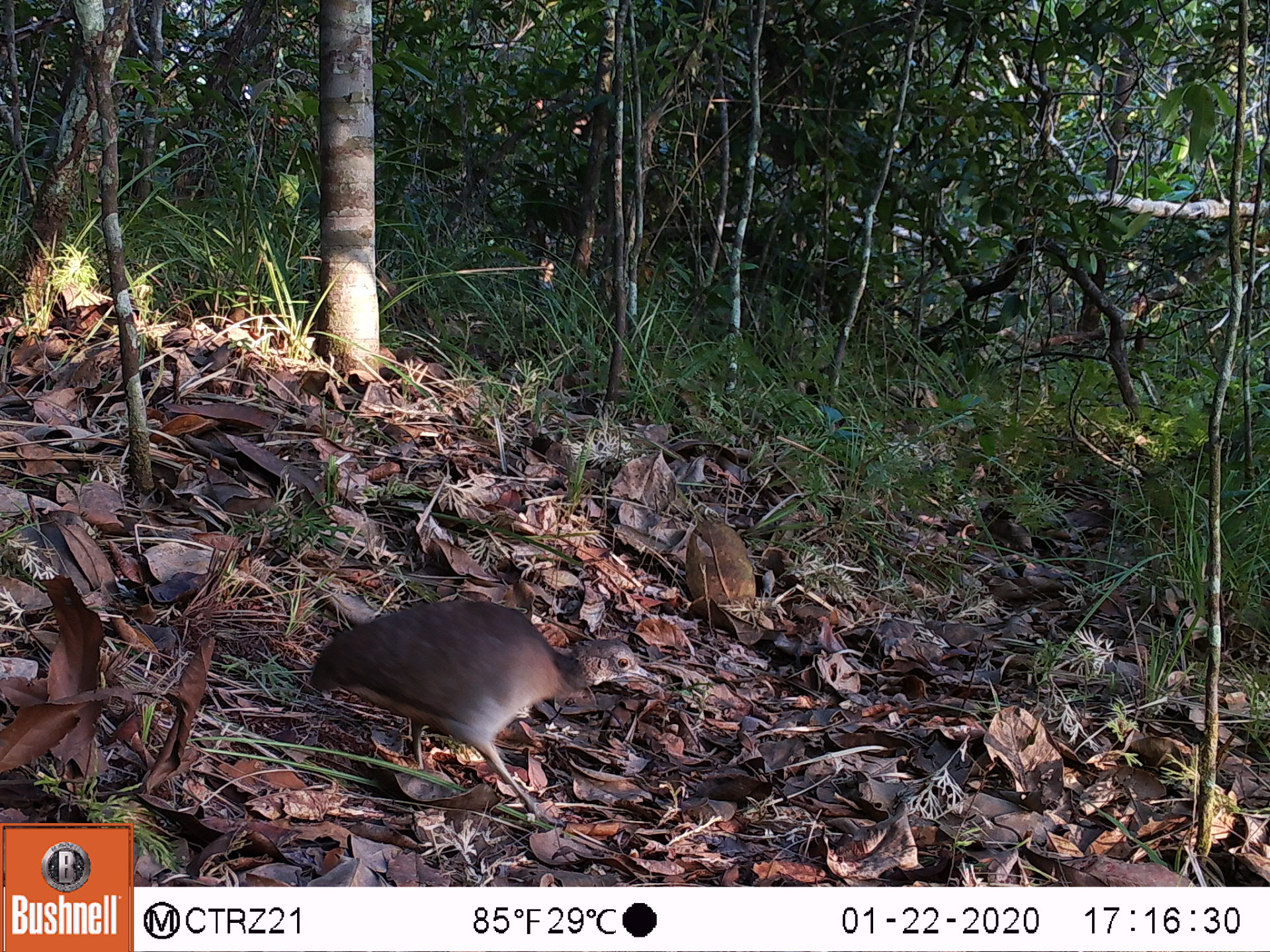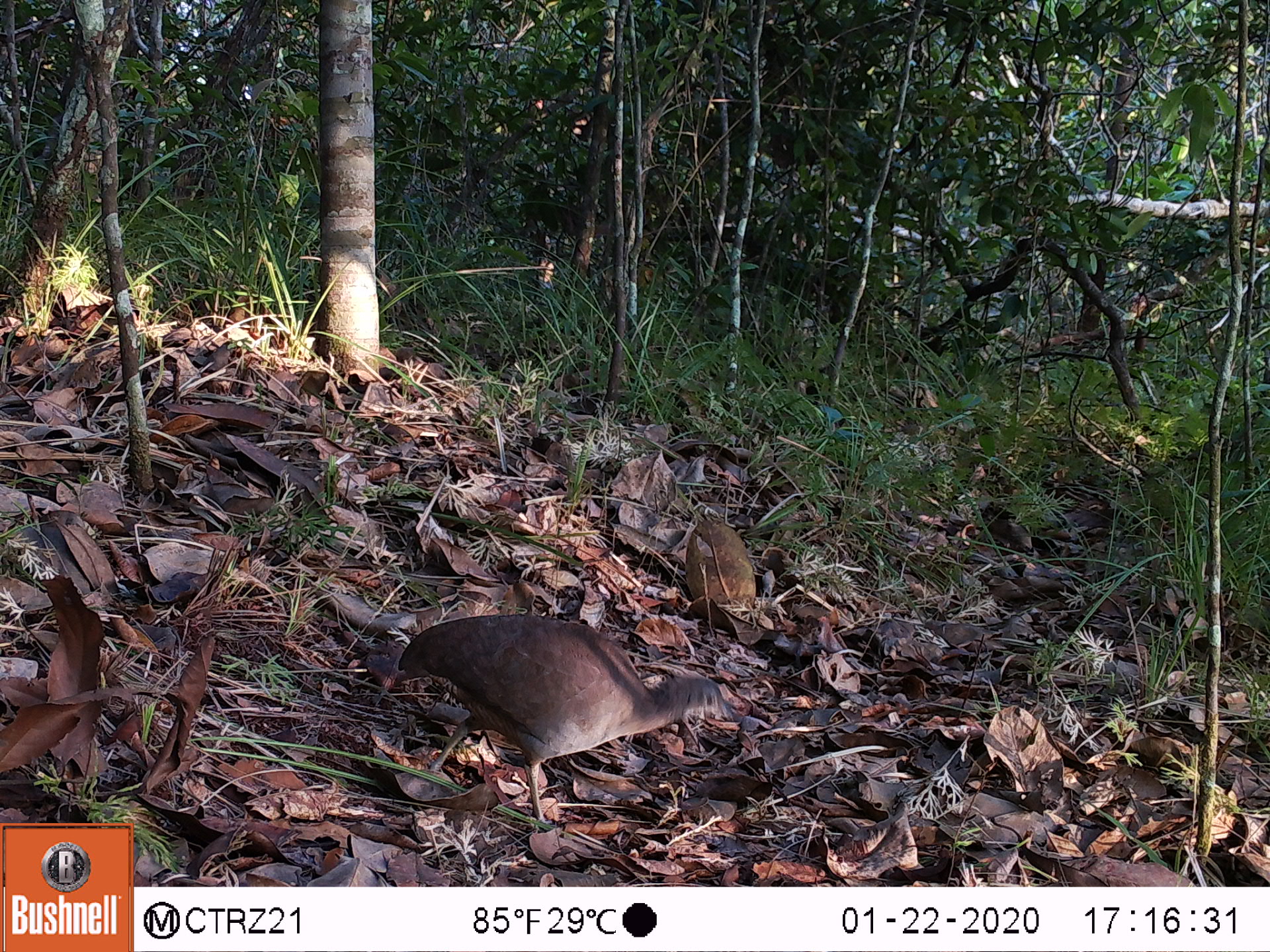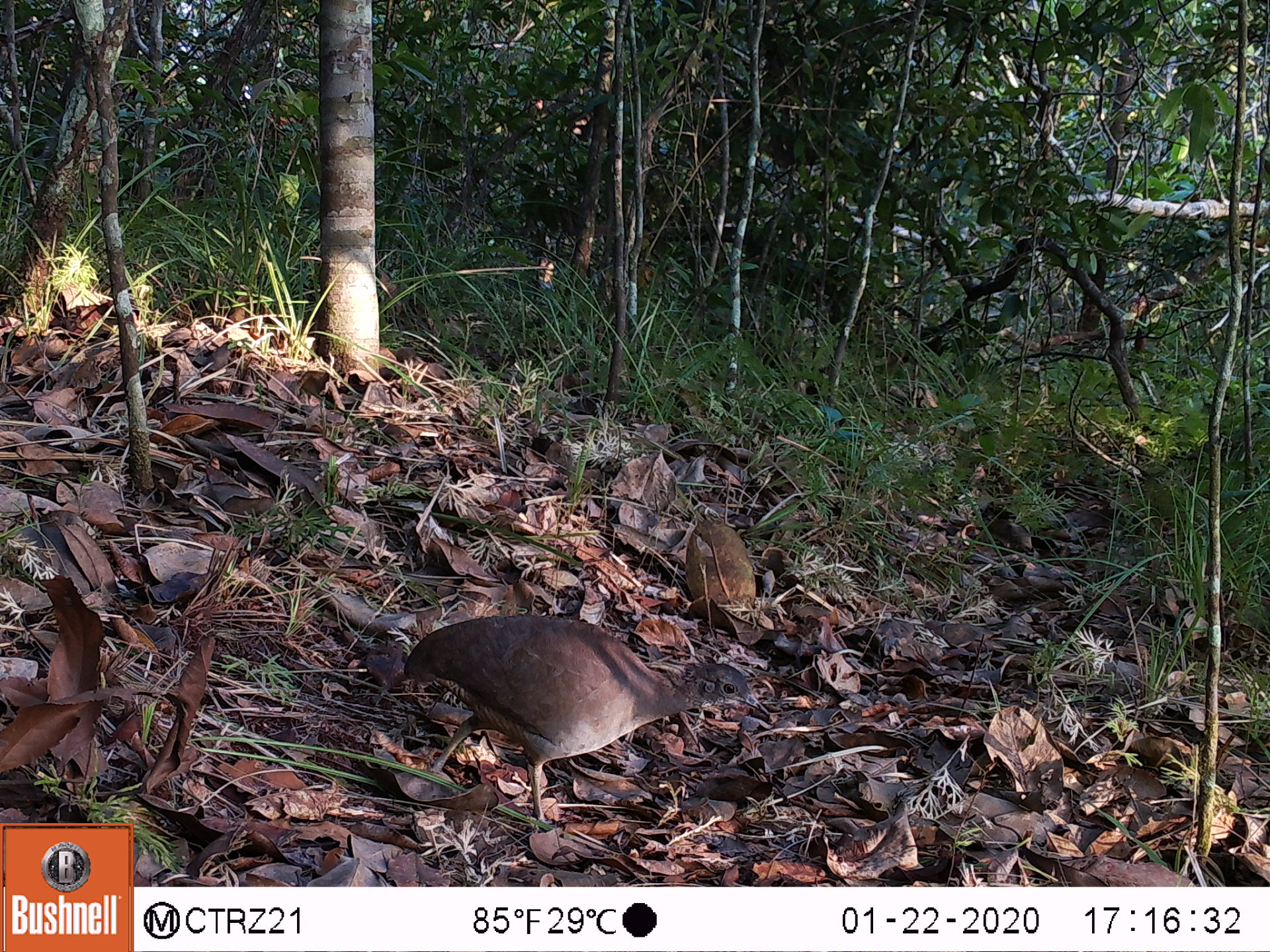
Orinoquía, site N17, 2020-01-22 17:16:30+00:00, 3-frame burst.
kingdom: Animalia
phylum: Chordata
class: Aves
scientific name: Aves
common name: bird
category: unknown bird